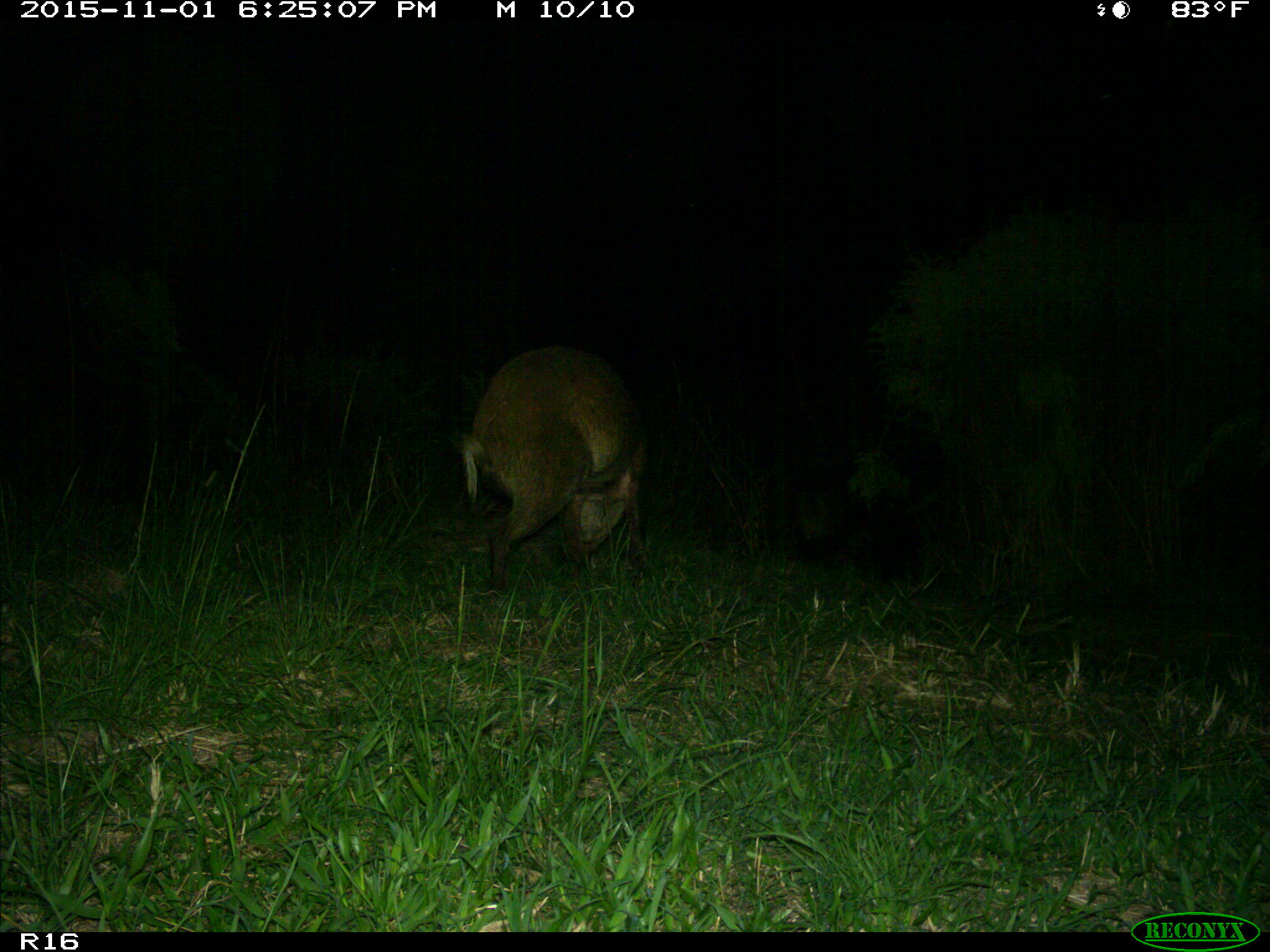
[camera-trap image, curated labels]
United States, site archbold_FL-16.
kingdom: Animalia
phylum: Chordata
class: Mammalia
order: Artiodactyla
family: Suidae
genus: Sus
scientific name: Sus scrofa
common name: wild boar